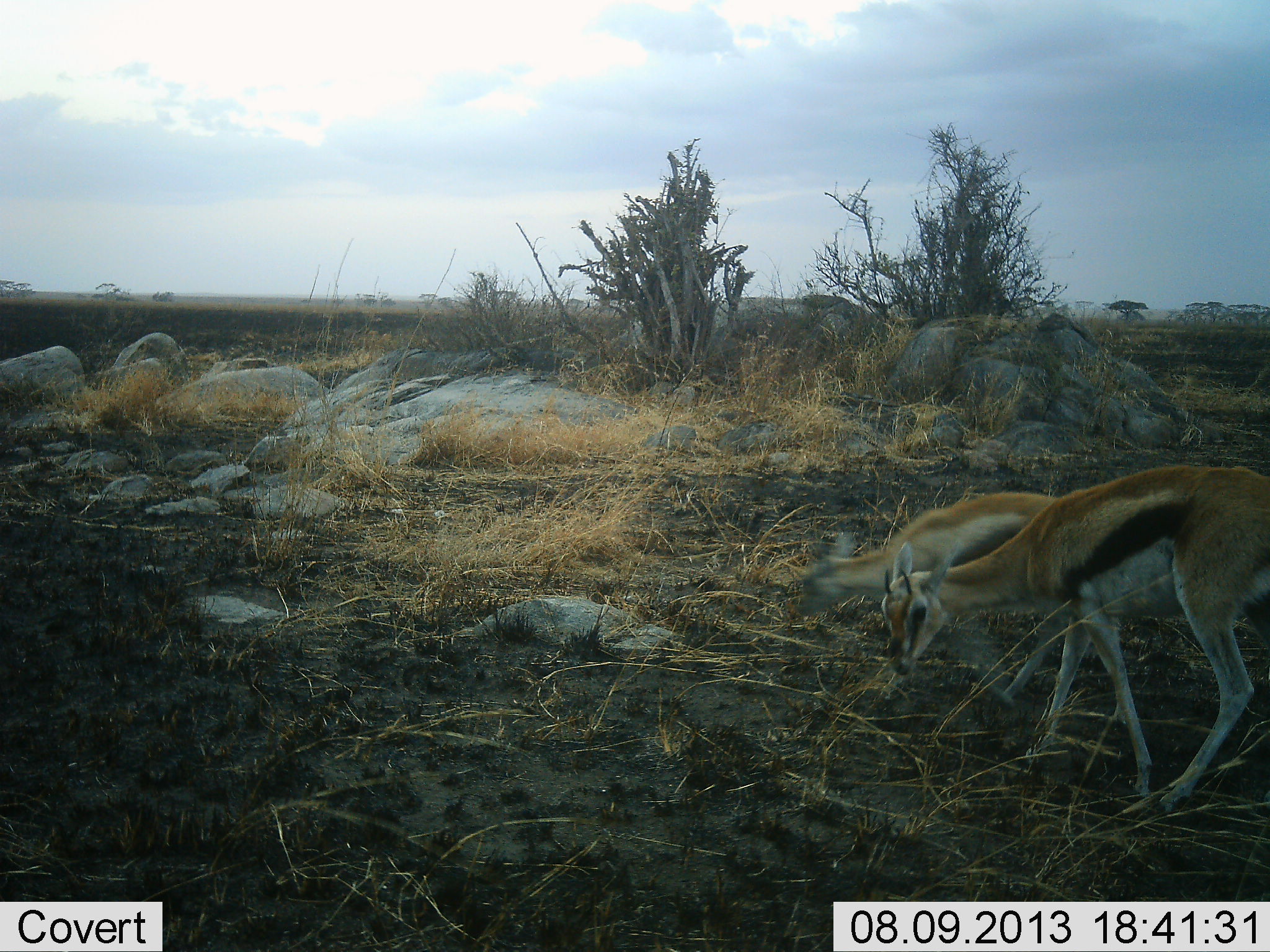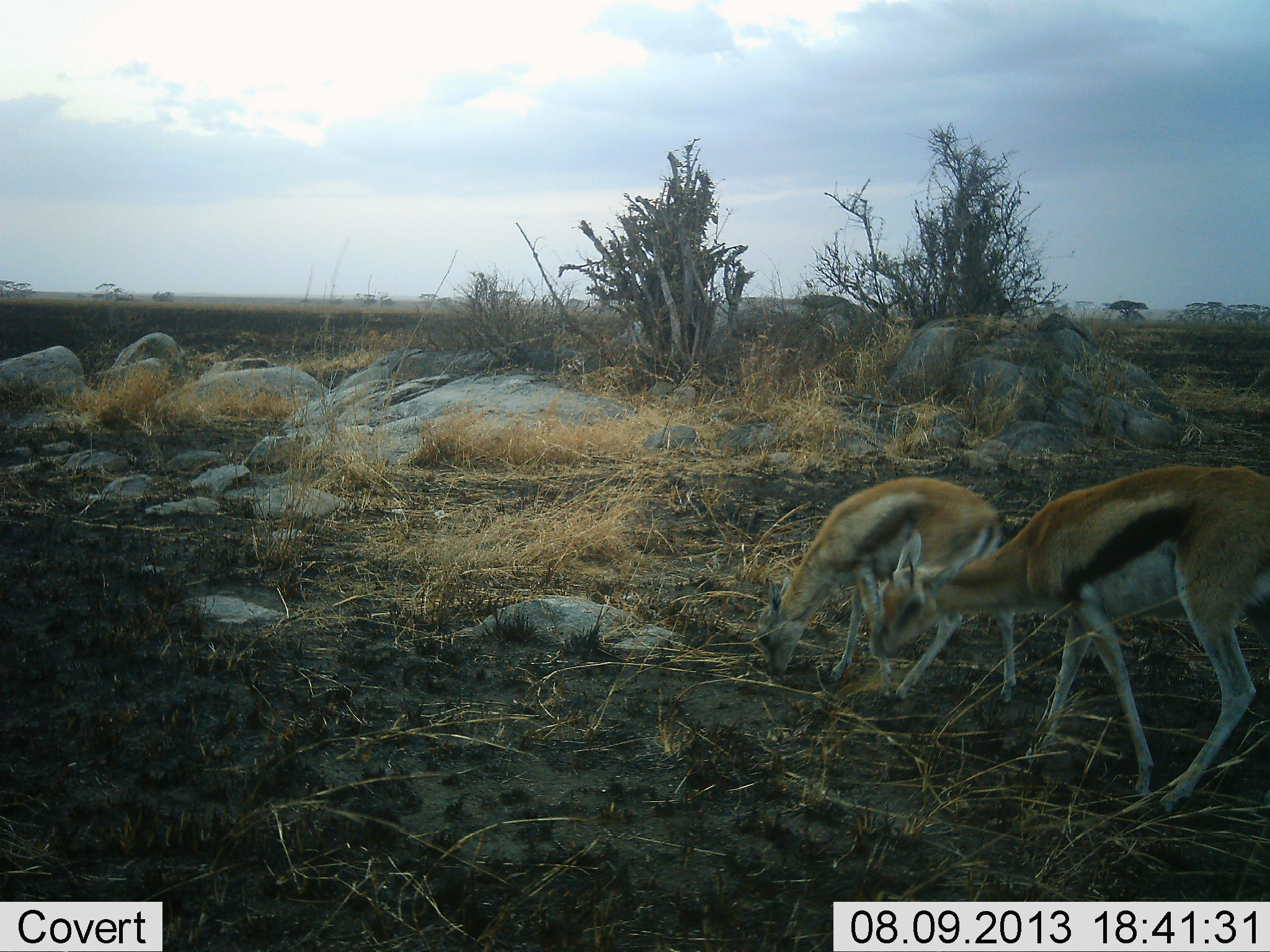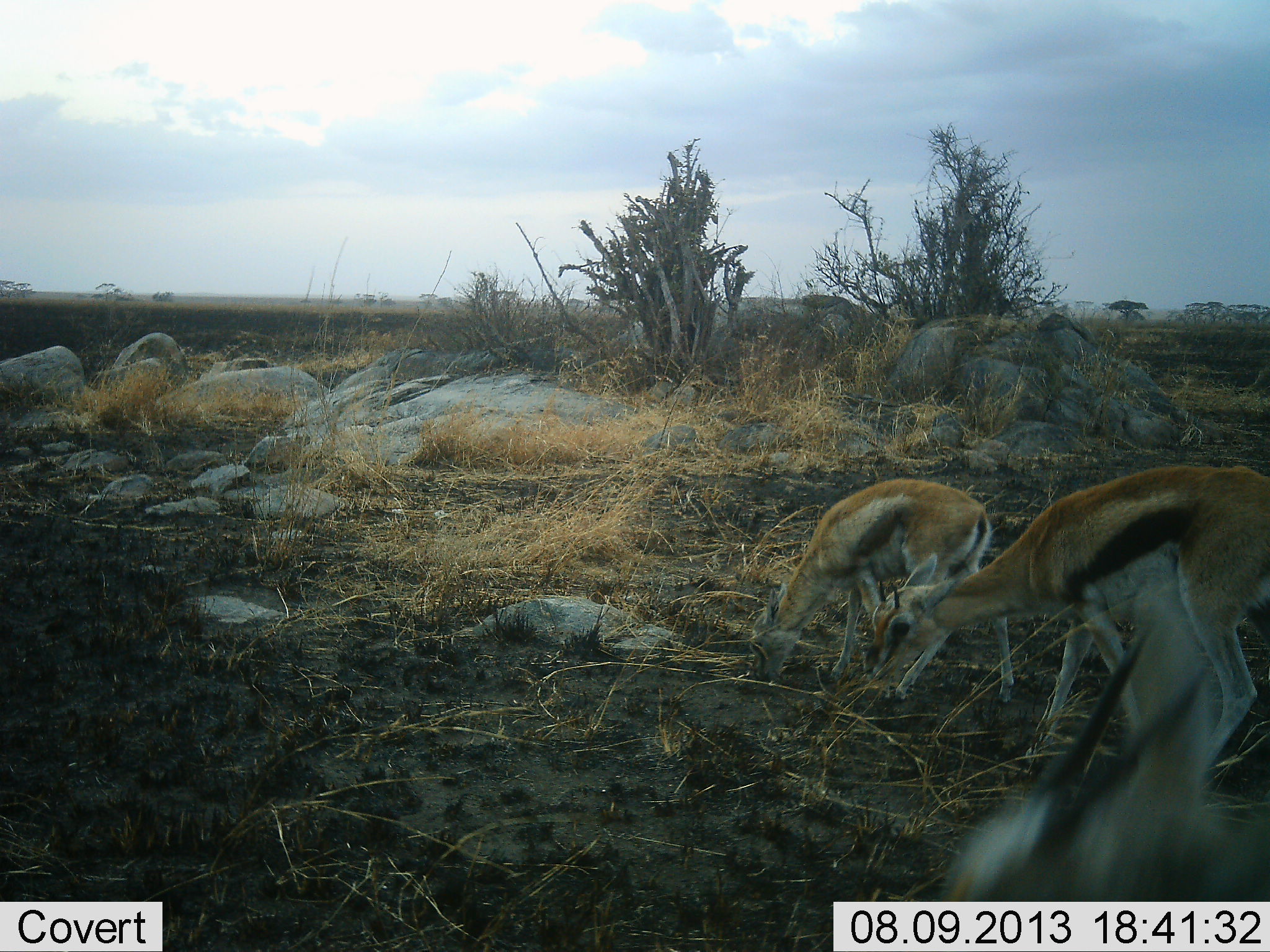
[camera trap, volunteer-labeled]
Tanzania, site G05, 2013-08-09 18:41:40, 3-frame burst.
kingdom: Animalia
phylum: Chordata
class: Mammalia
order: Artiodactyla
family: Bovidae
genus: Eudorcas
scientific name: Eudorcas thomsonii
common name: thomson's gazelle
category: gazellethomsons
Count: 3.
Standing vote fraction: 50%.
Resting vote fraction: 0%.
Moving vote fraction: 30%.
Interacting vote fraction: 0%.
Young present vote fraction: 30%.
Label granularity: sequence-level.